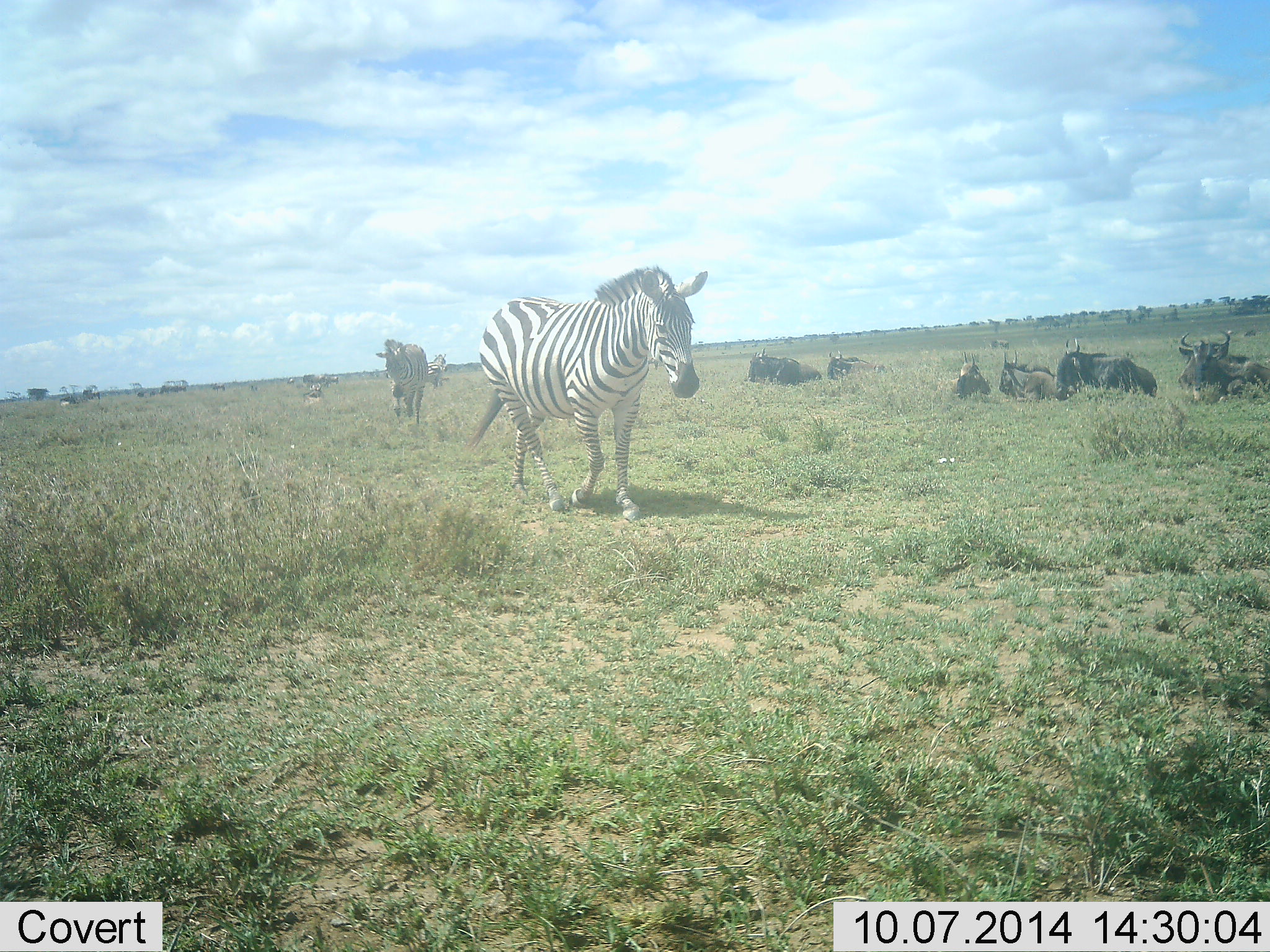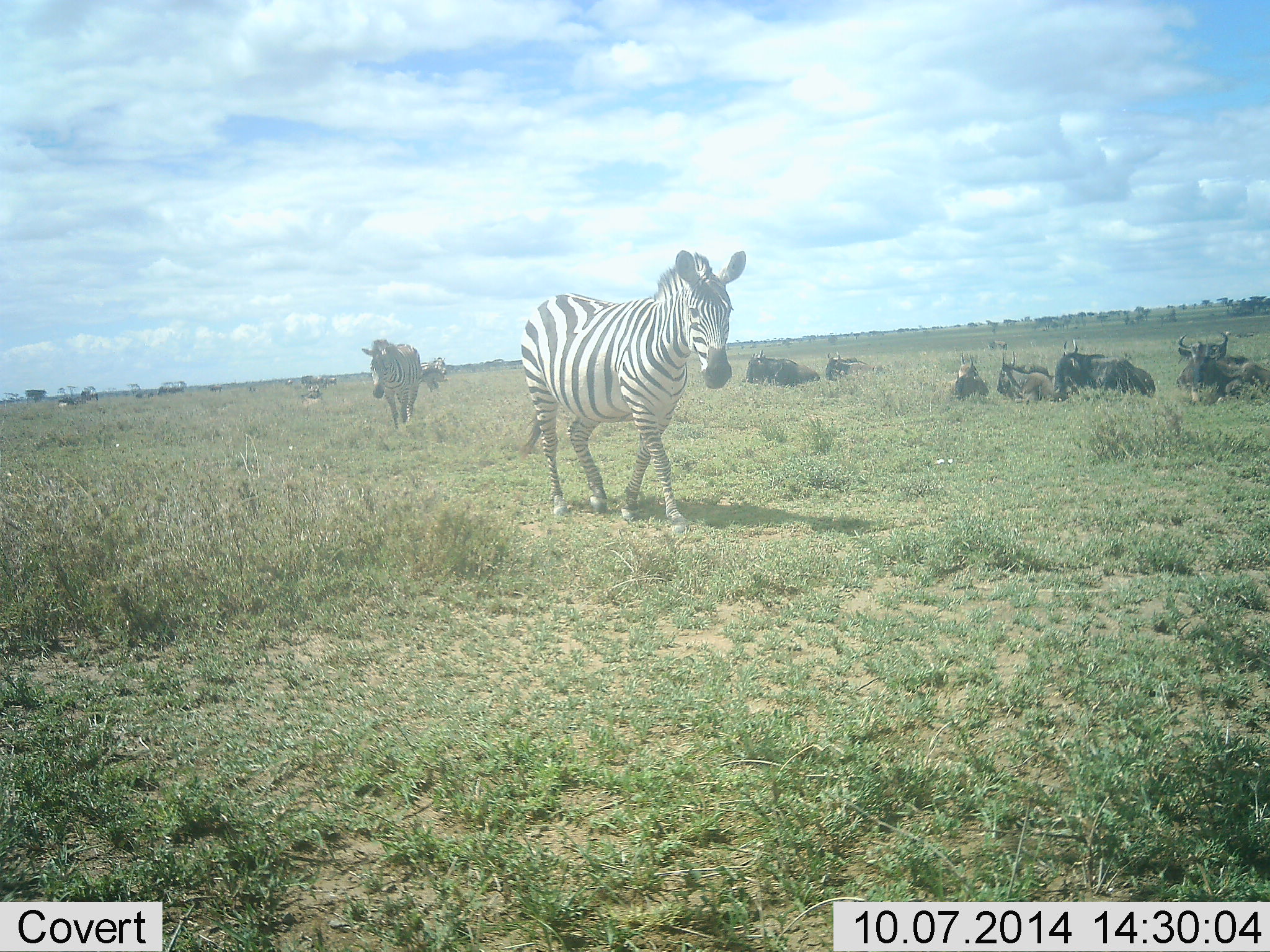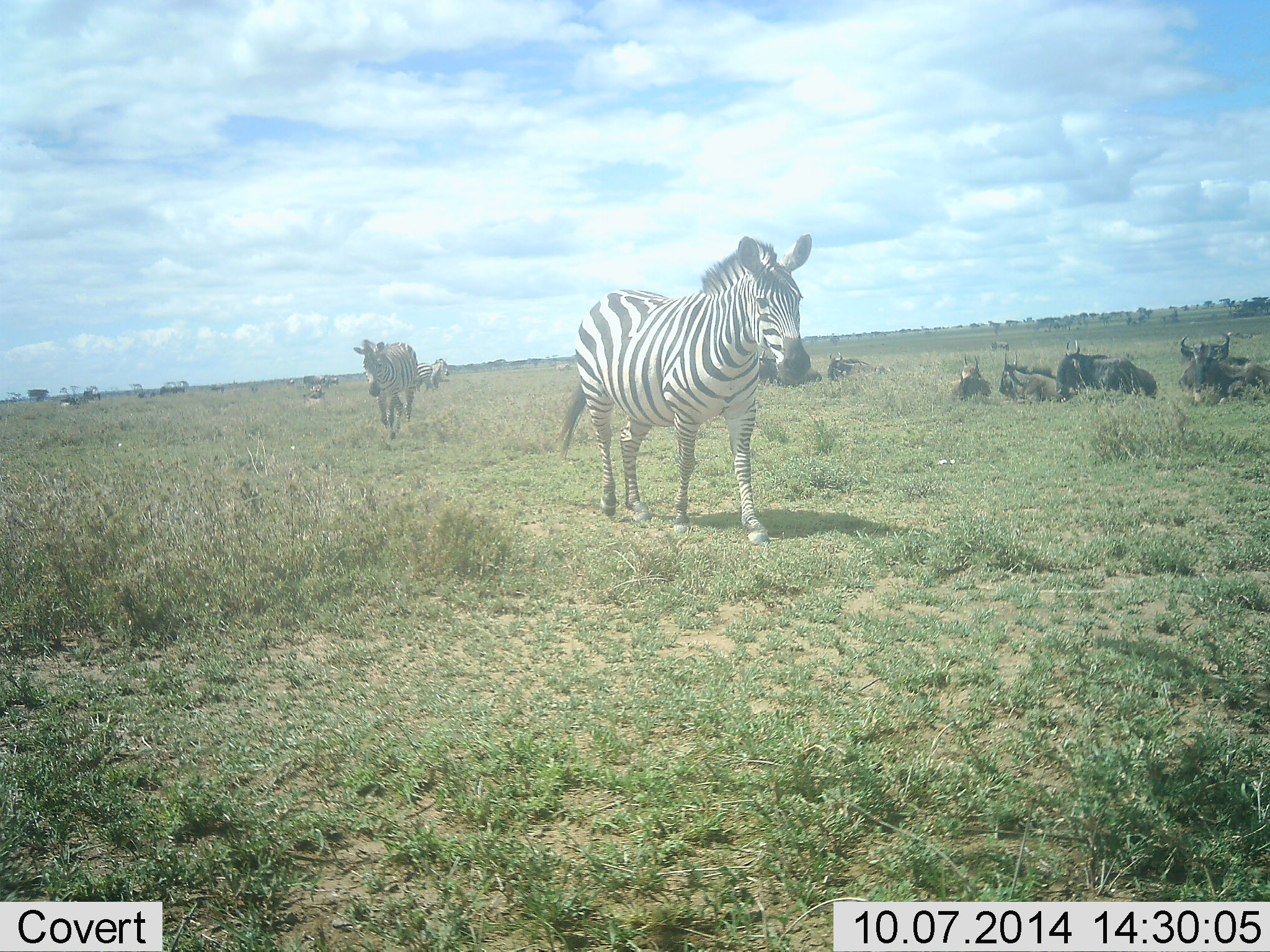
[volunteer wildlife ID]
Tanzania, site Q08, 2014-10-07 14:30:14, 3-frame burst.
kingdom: Animalia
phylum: Chordata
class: Mammalia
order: Artiodactyla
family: Bovidae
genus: Connochaetes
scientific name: Connochaetes taurinus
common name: blue wildebeest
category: wildebeest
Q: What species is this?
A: Wildebeest (blue wildebeest) (Connochaetes taurinus).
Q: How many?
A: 7.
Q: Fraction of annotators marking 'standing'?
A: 0%.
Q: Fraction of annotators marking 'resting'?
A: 100%.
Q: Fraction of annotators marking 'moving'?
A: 0%.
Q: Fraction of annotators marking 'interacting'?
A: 0%.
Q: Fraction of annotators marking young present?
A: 0%.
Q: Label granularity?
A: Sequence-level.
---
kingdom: Animalia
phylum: Chordata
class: Mammalia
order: Perissodactyla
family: Equidae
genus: Equus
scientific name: Equus quagga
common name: plains zebra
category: zebra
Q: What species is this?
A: Zebra (plains zebra) (Equus quagga).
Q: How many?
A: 4.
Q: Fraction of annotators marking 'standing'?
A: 20%.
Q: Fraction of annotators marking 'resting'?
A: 10%.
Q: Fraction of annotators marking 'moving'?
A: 100%.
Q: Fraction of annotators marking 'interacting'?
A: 0%.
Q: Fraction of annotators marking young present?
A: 0%.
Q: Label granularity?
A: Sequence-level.